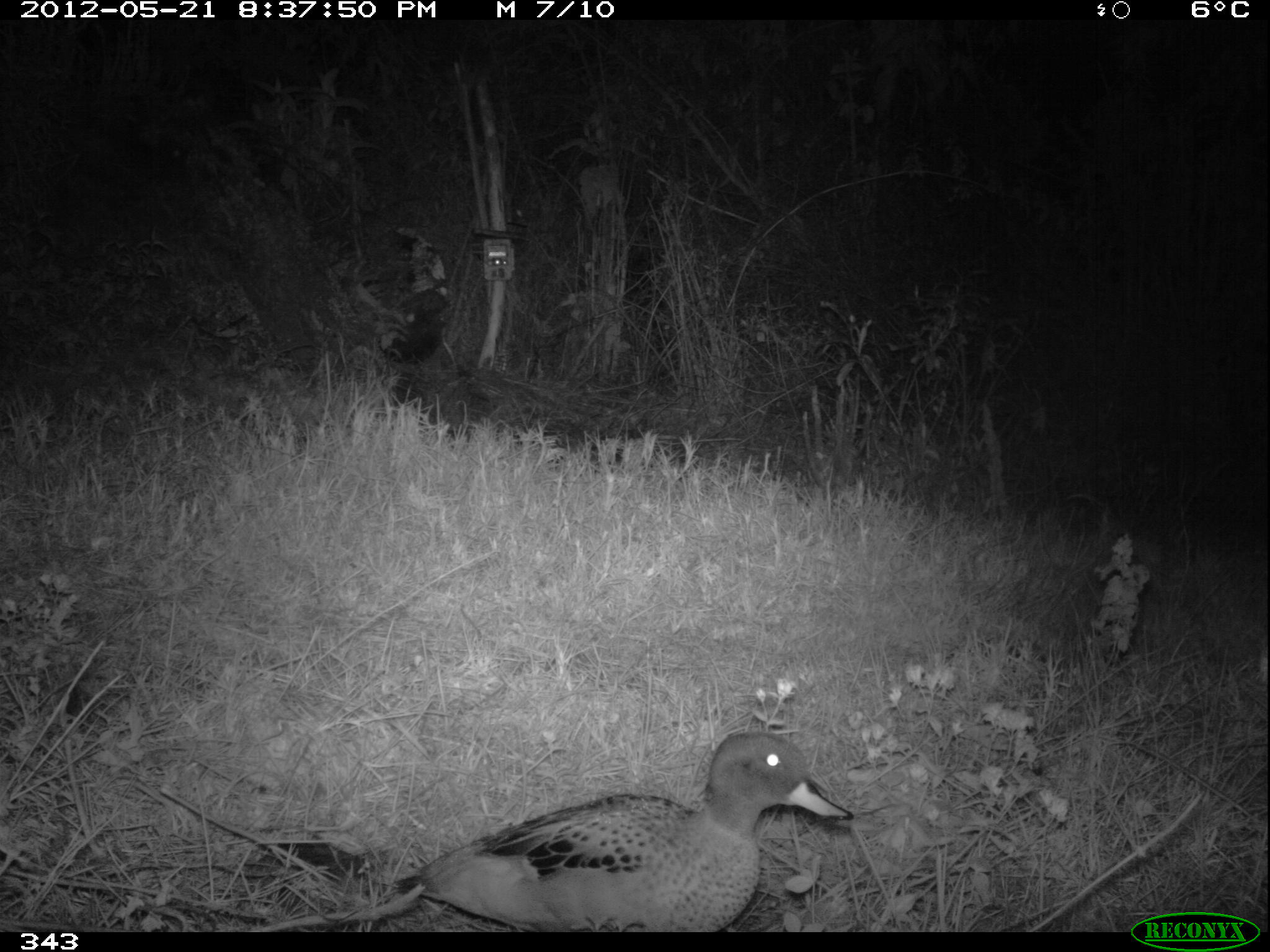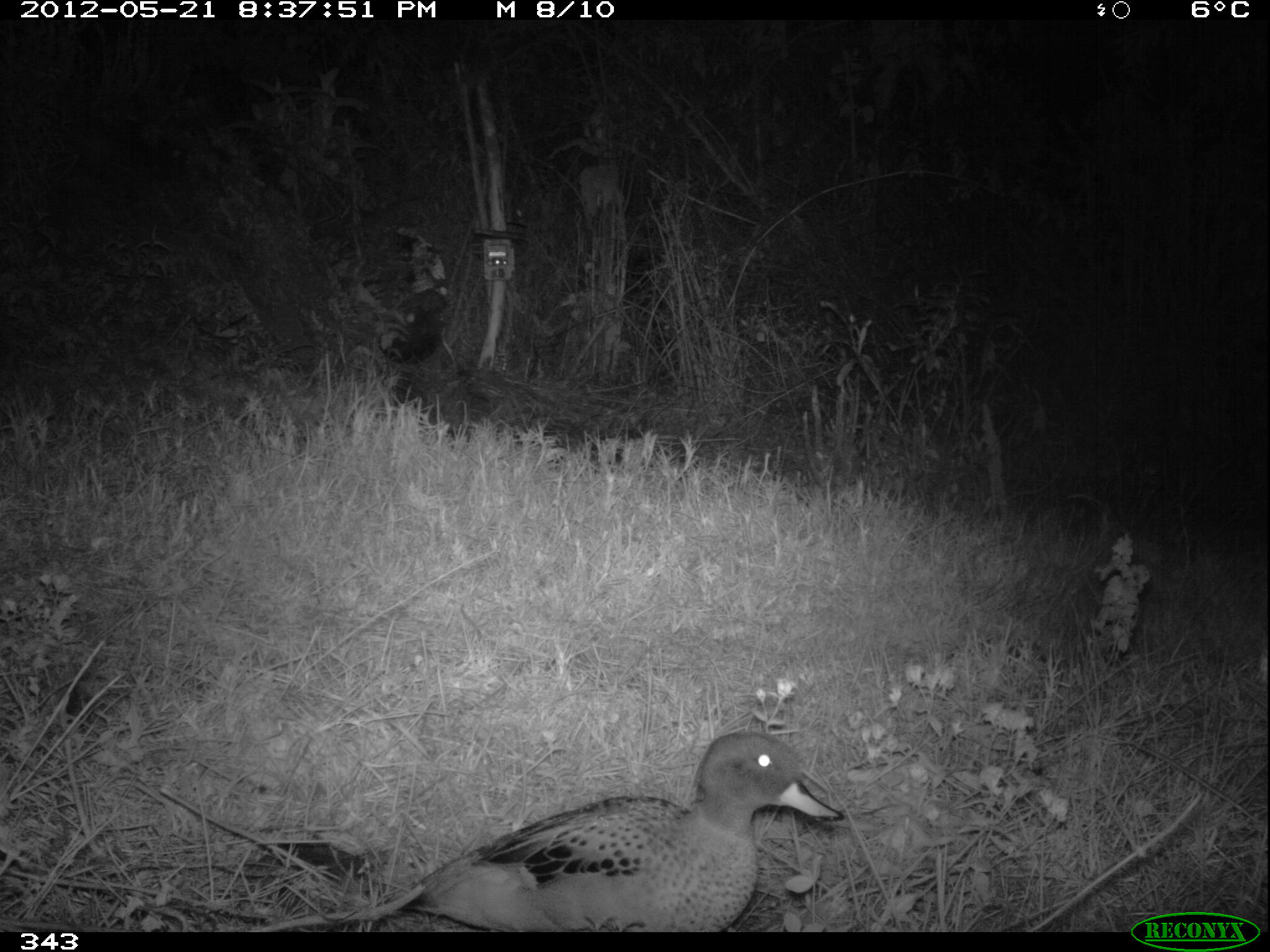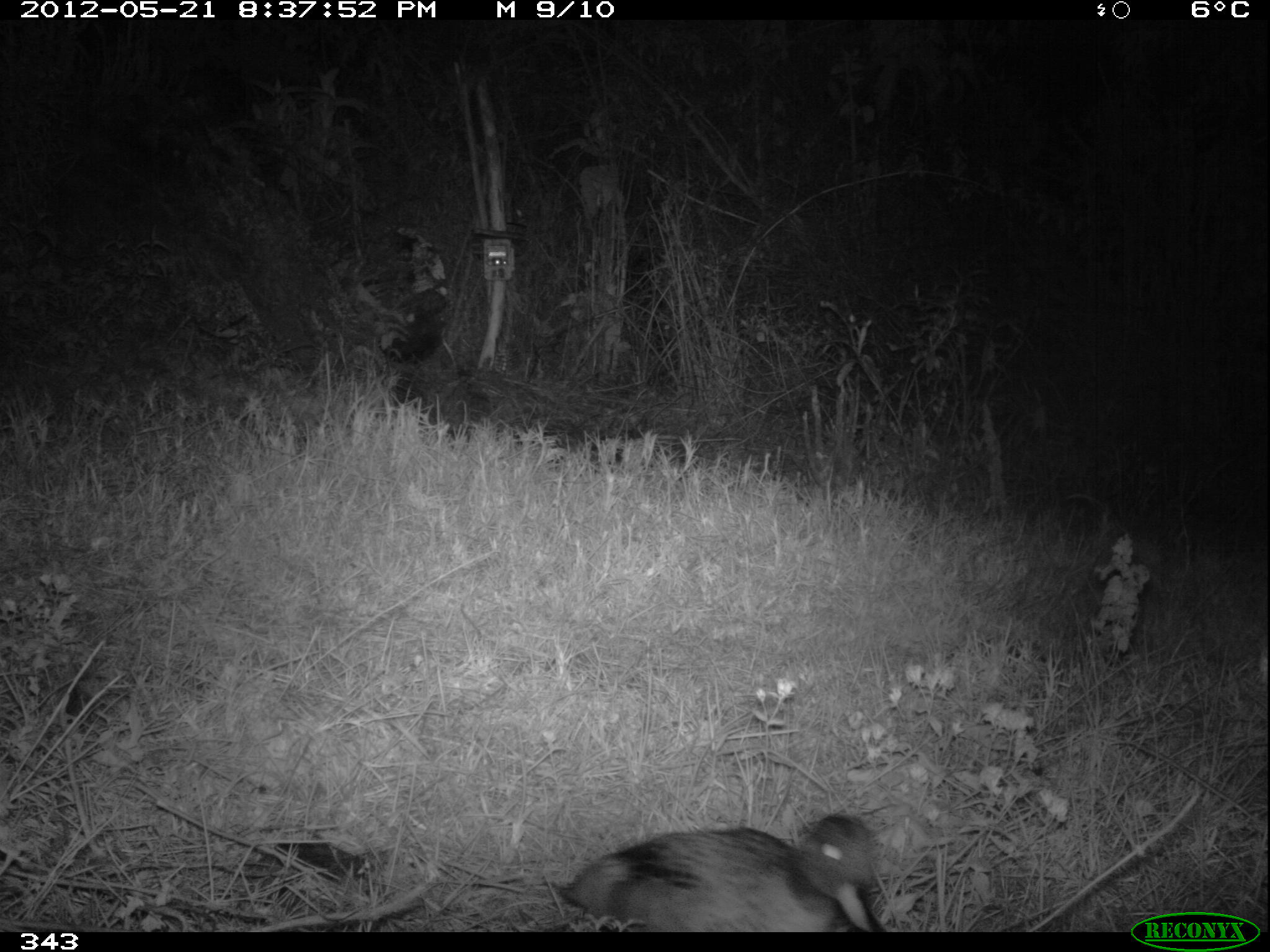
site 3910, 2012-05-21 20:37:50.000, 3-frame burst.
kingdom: Animalia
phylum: Chordata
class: Aves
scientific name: Aves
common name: bird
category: unknown bird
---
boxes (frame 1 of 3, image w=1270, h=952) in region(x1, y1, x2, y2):
unknown bird: region(392, 730, 854, 932)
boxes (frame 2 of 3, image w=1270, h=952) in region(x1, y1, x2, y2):
unknown bird: region(390, 730, 845, 932)